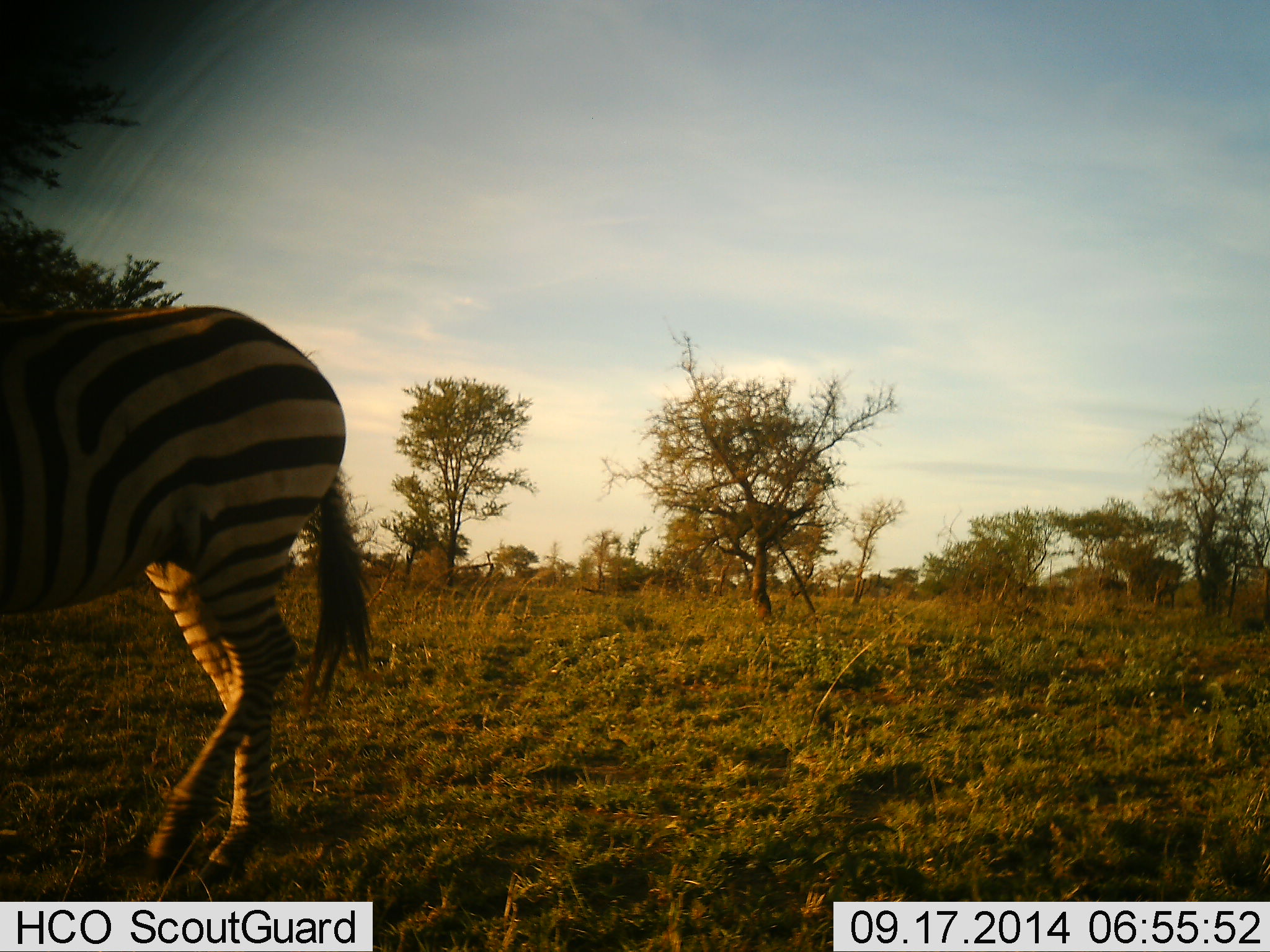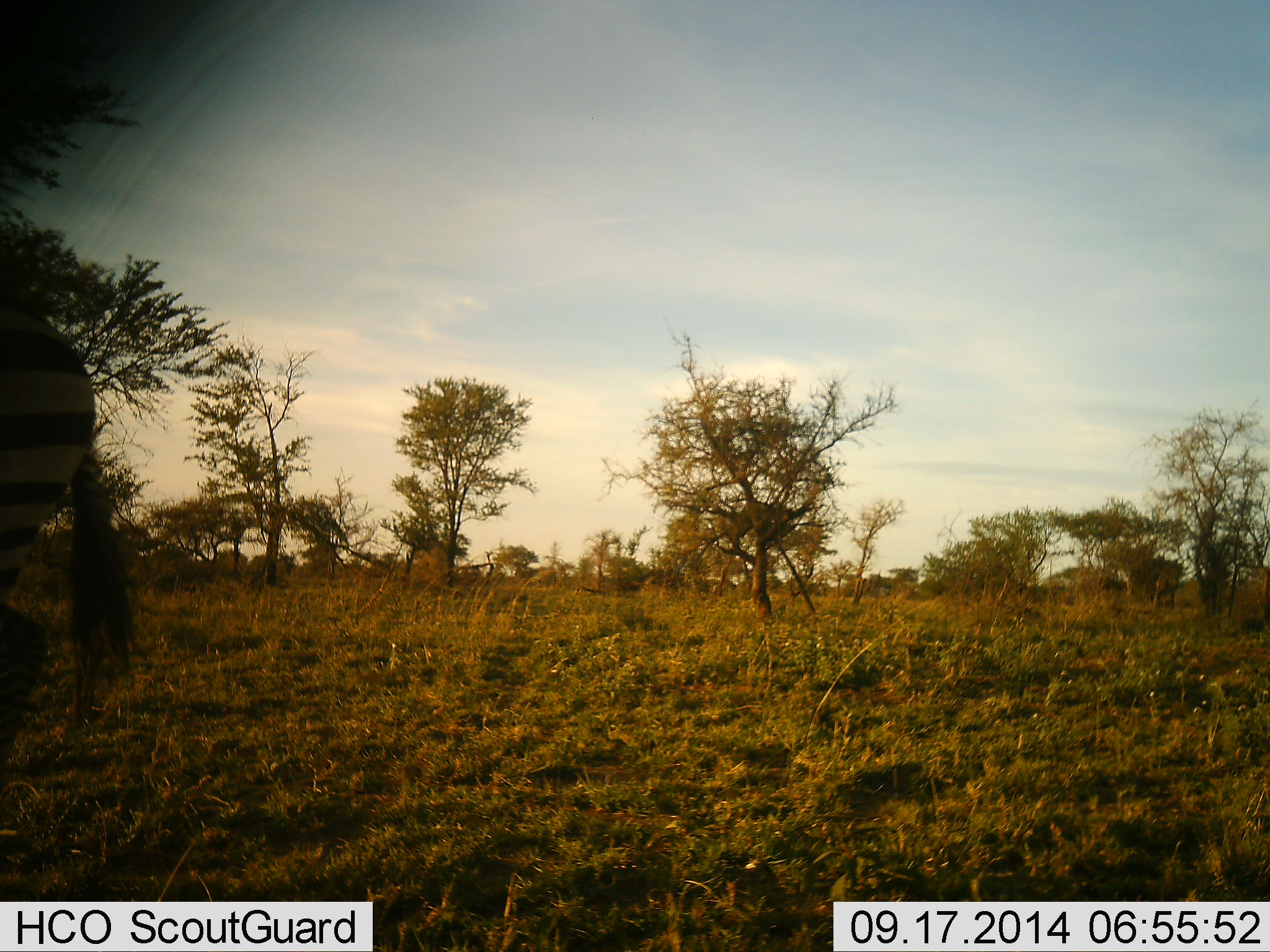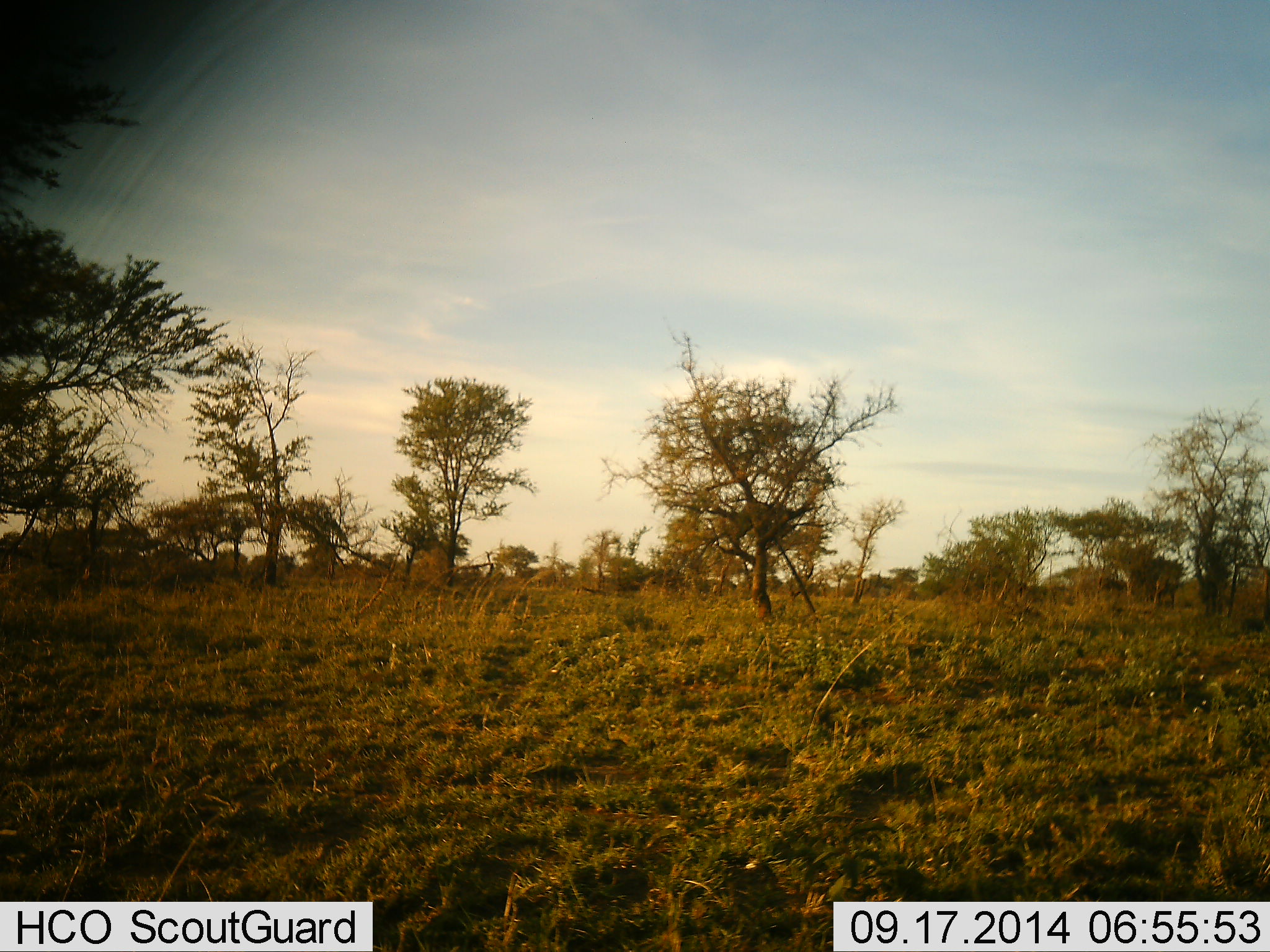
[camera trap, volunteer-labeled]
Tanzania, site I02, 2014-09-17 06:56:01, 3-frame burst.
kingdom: Animalia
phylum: Chordata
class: Mammalia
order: Perissodactyla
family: Equidae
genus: Equus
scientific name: Equus quagga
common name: plains zebra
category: zebra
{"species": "zebra (plains zebra) (Equus quagga)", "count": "1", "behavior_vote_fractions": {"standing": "0%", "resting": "0%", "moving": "100%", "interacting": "0%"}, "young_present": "0%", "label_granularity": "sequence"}